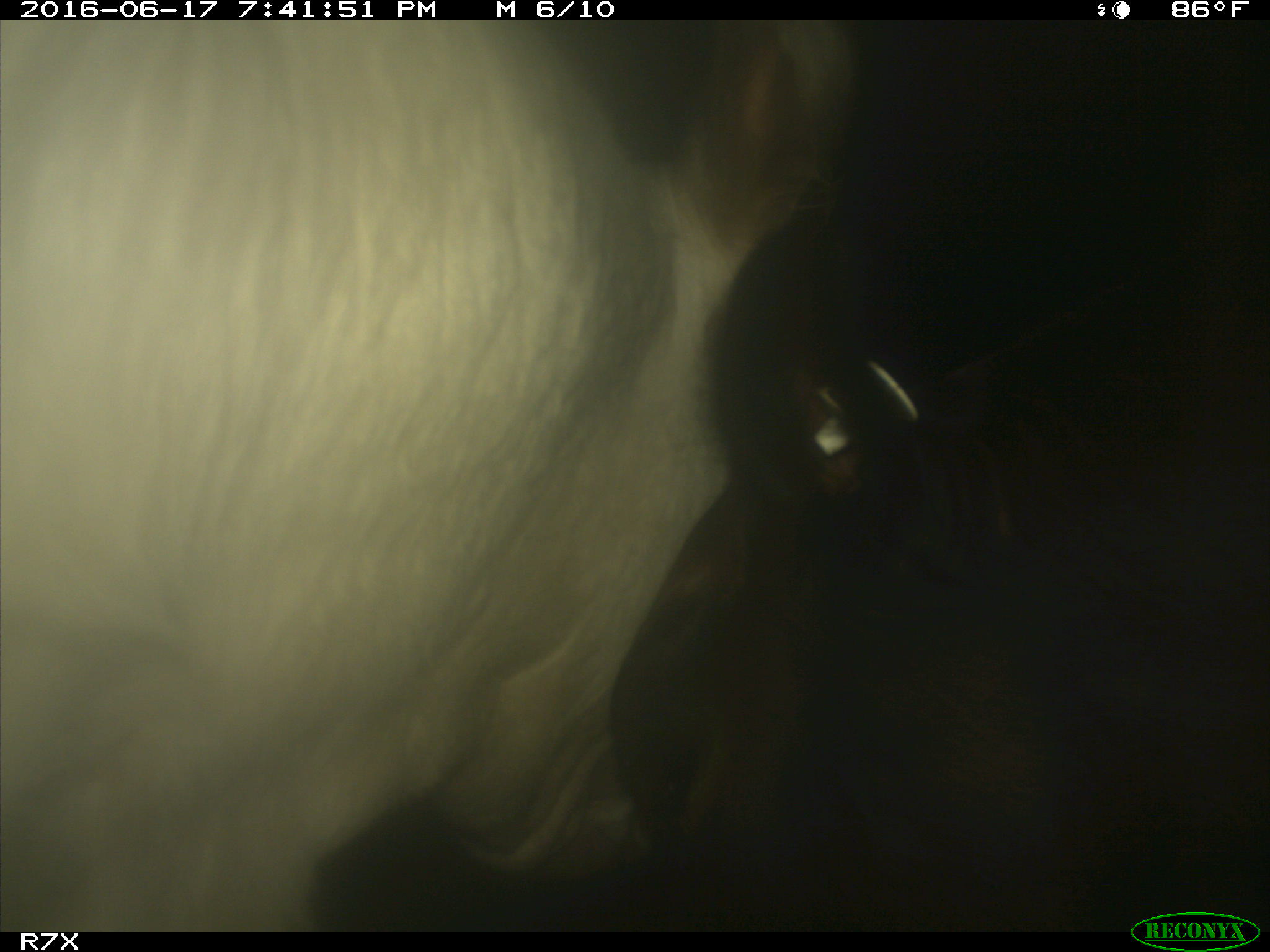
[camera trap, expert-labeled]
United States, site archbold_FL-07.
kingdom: Animalia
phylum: Chordata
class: Mammalia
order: Artiodactyla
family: Bovidae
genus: Bos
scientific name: Bos taurus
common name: domestic cow